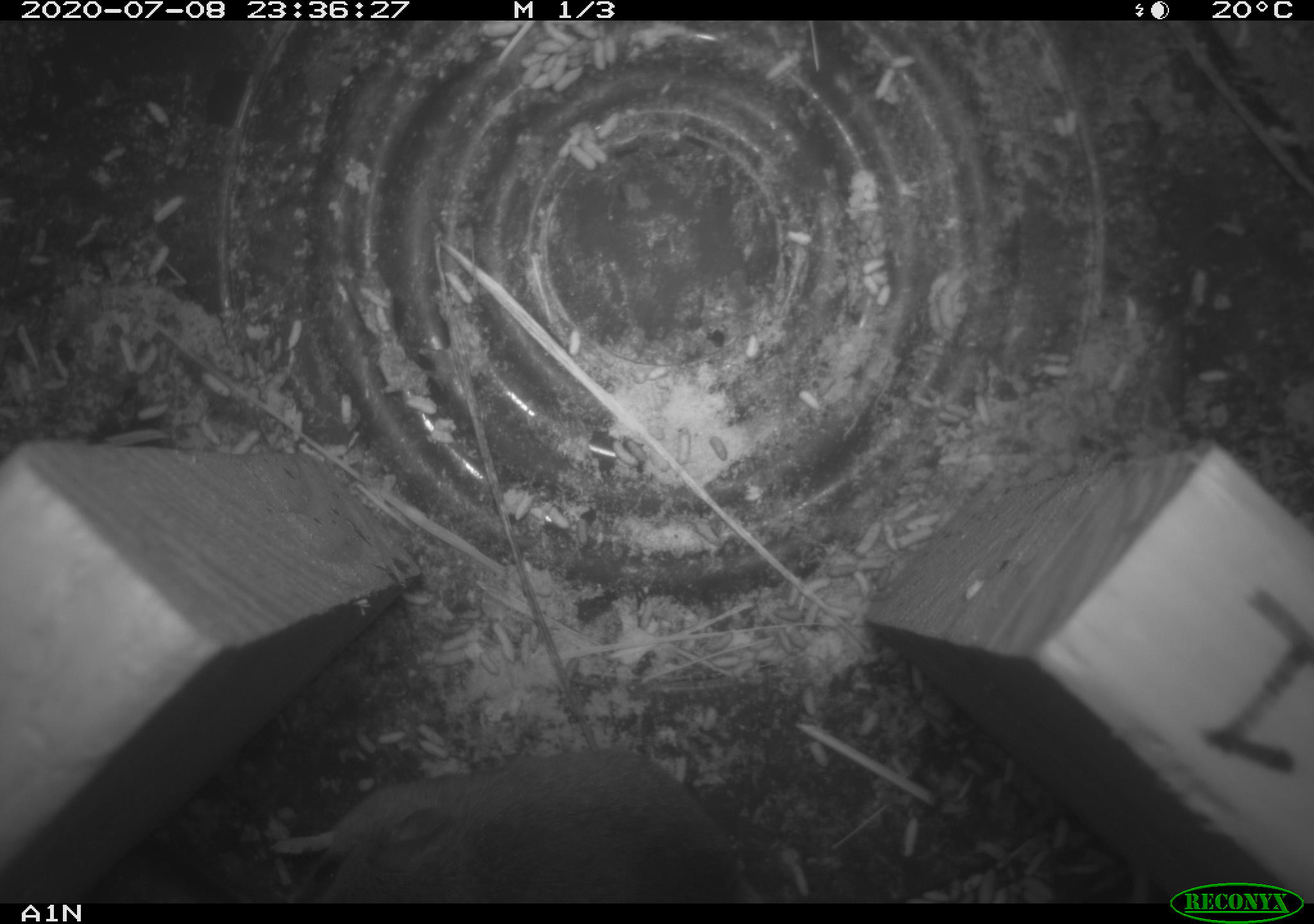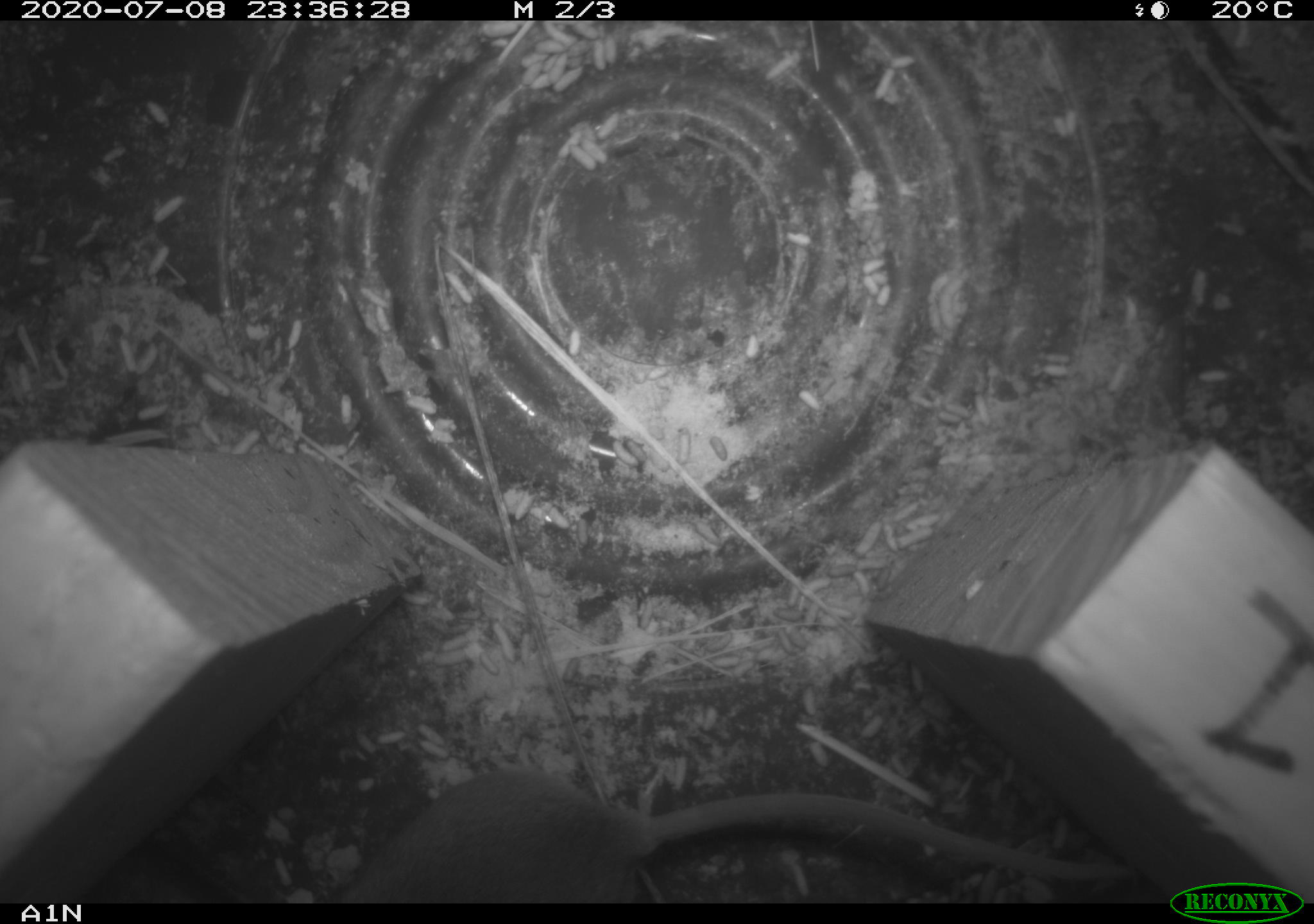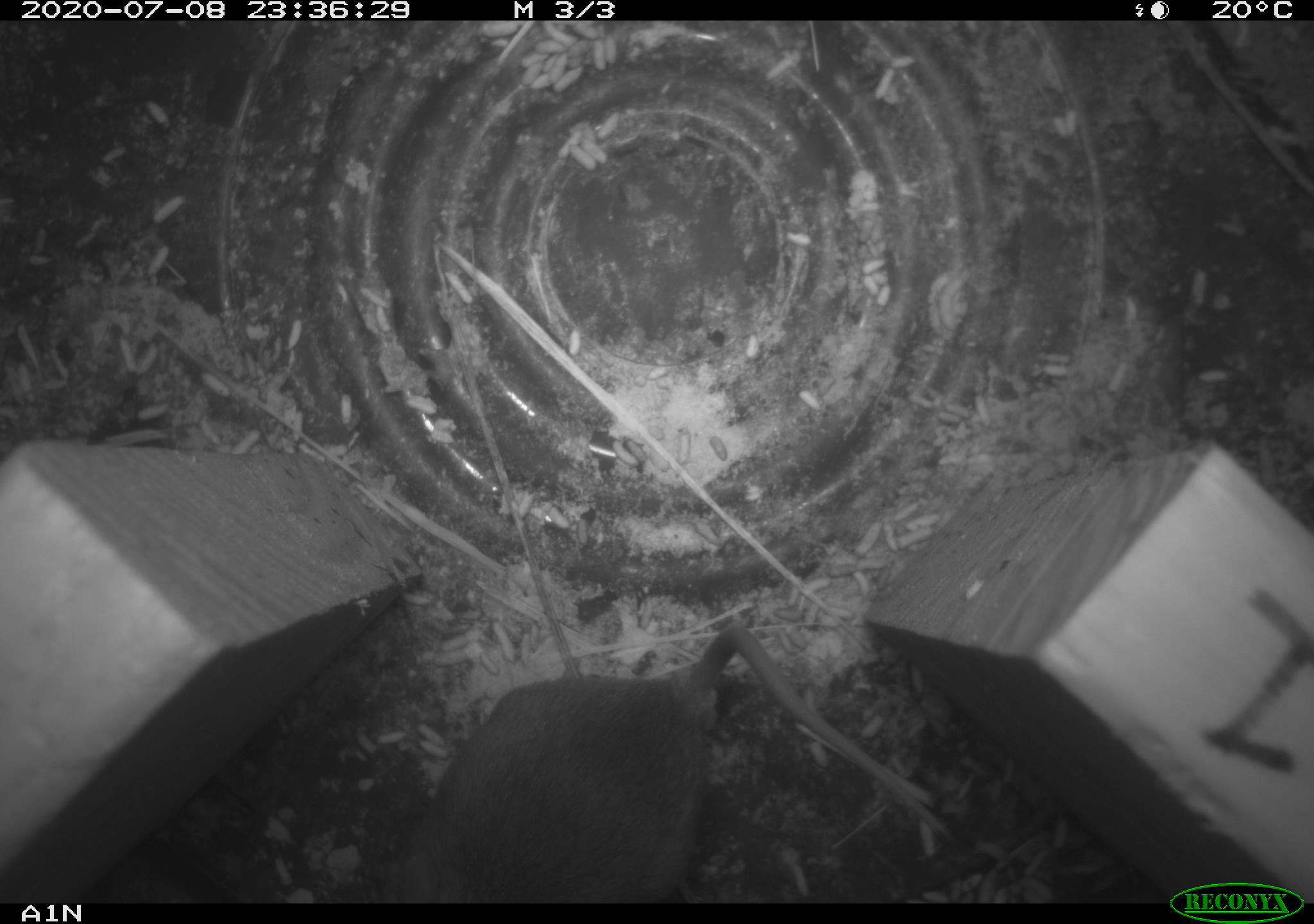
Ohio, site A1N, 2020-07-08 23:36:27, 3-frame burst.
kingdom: Animalia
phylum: Chordata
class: Mammalia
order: Rodentia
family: Cricetidae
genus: Peromyscus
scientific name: Peromyscus leucopus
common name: white-footed mouse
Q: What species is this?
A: White-footed mouse (Peromyscus leucopus).